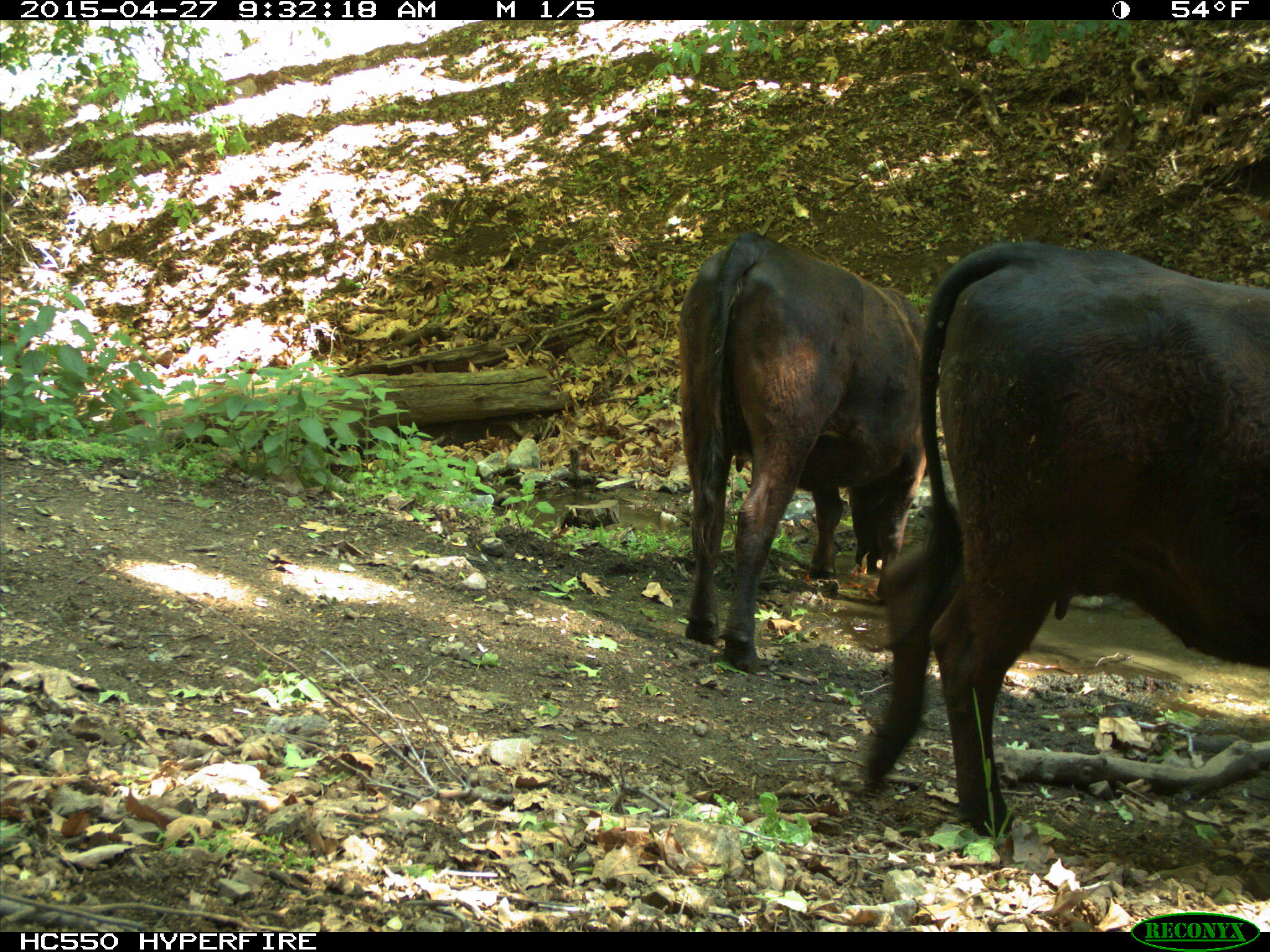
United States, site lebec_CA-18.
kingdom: Animalia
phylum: Chordata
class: Mammalia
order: Artiodactyla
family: Bovidae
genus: Bos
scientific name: Bos taurus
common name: domestic cow